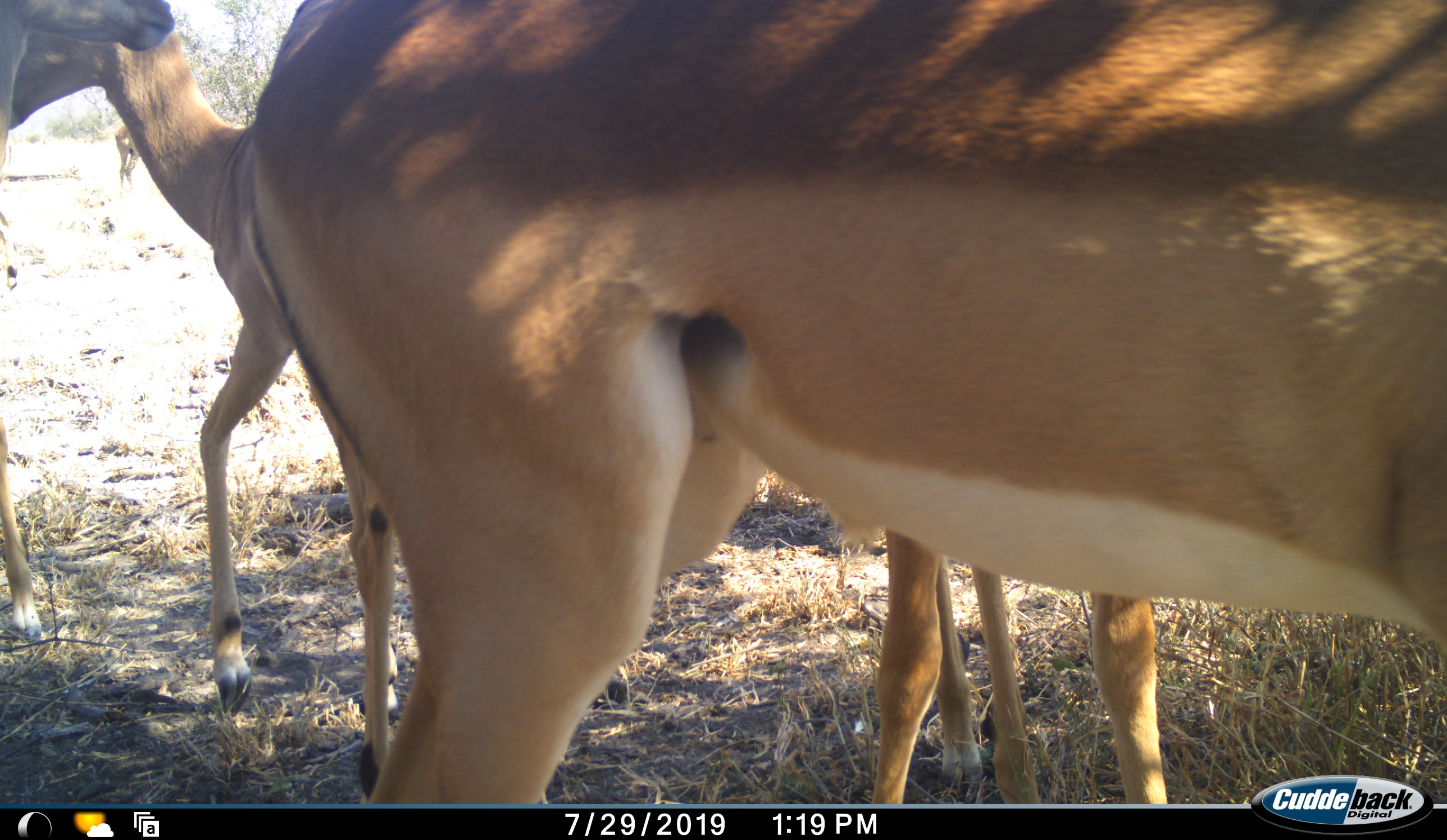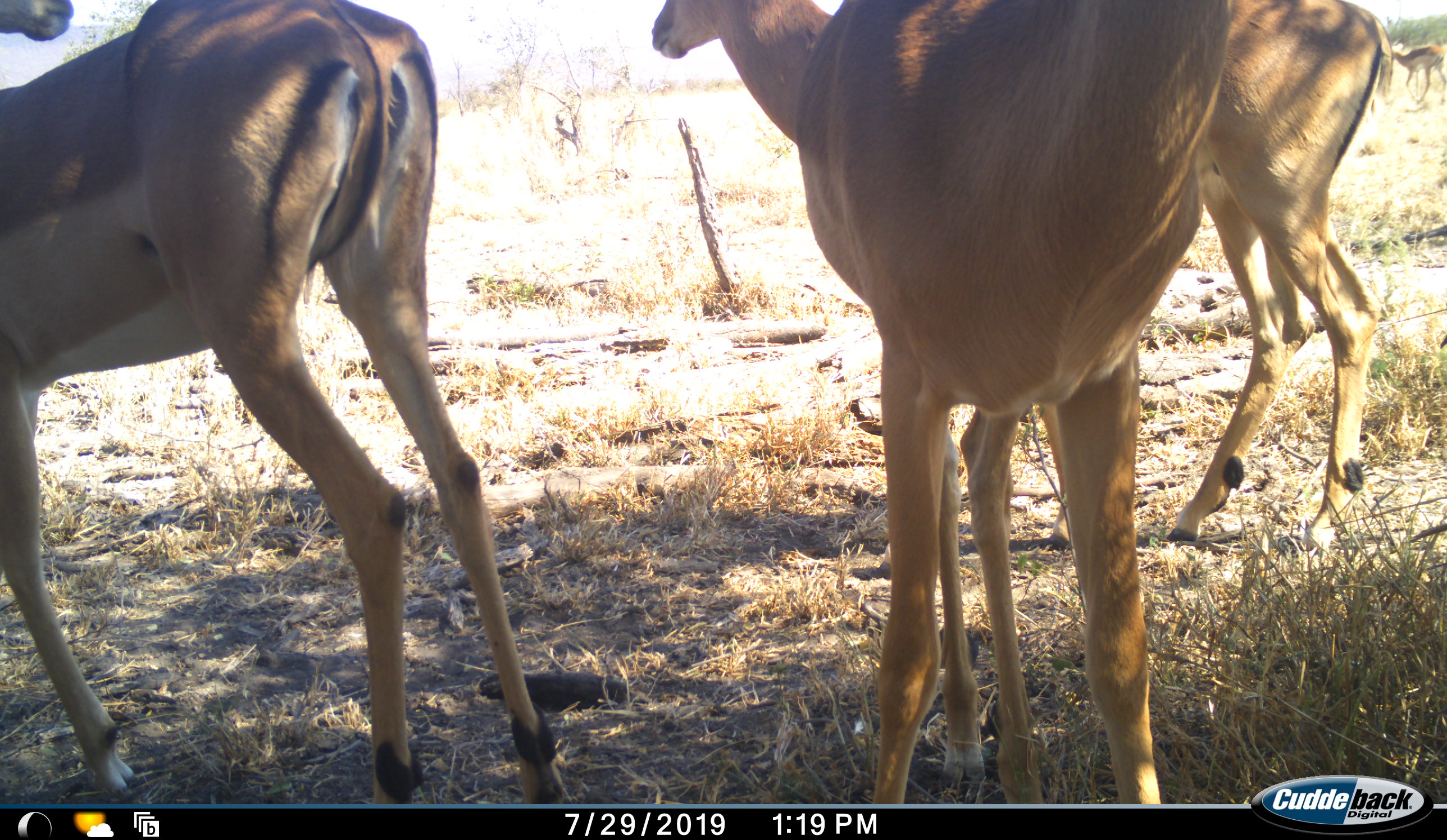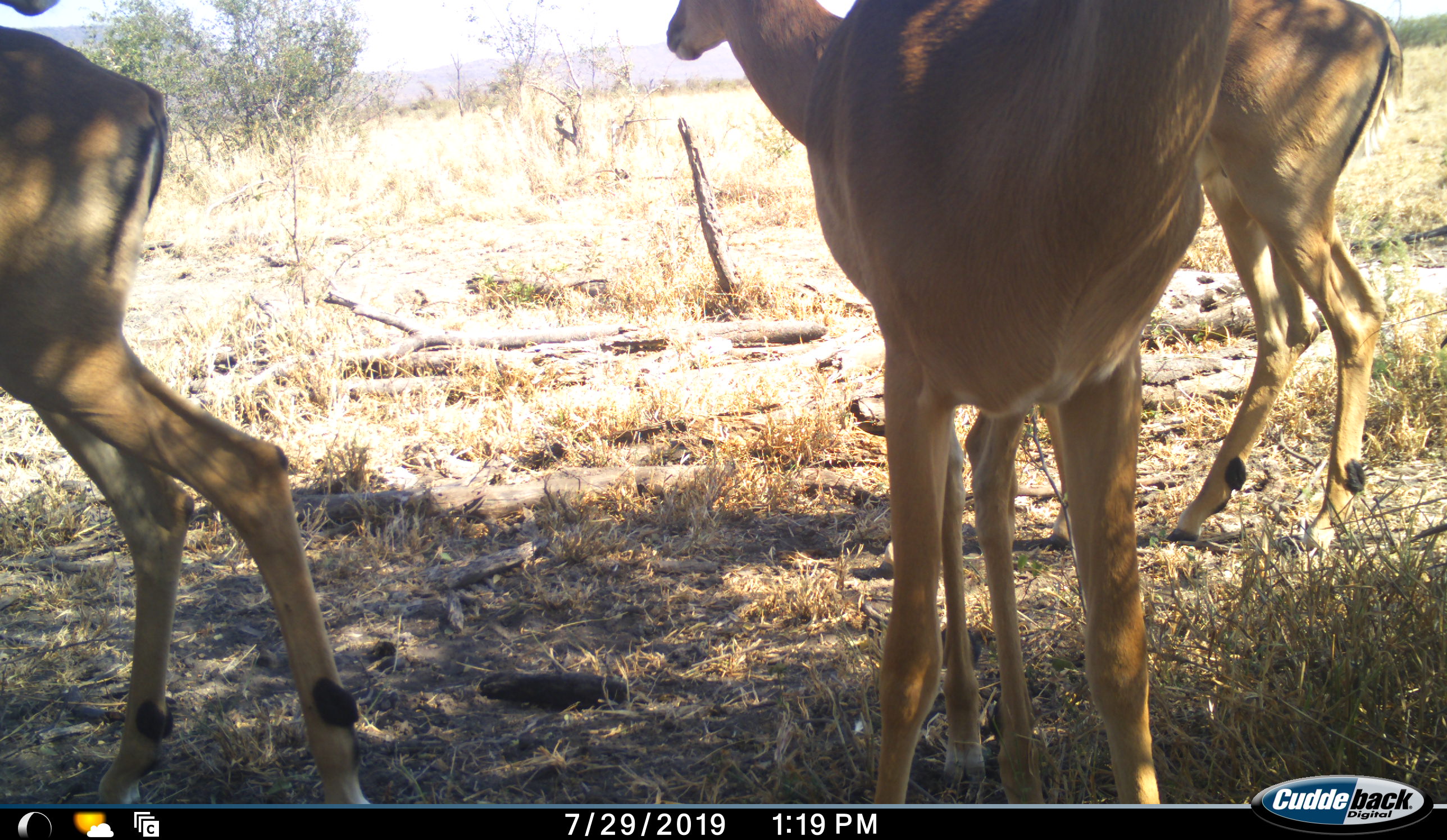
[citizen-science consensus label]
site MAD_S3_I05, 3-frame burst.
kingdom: Animalia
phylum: Chordata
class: Mammalia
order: Artiodactyla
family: Bovidae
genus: Aepyceros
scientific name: Aepyceros melampus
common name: impala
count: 4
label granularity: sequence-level